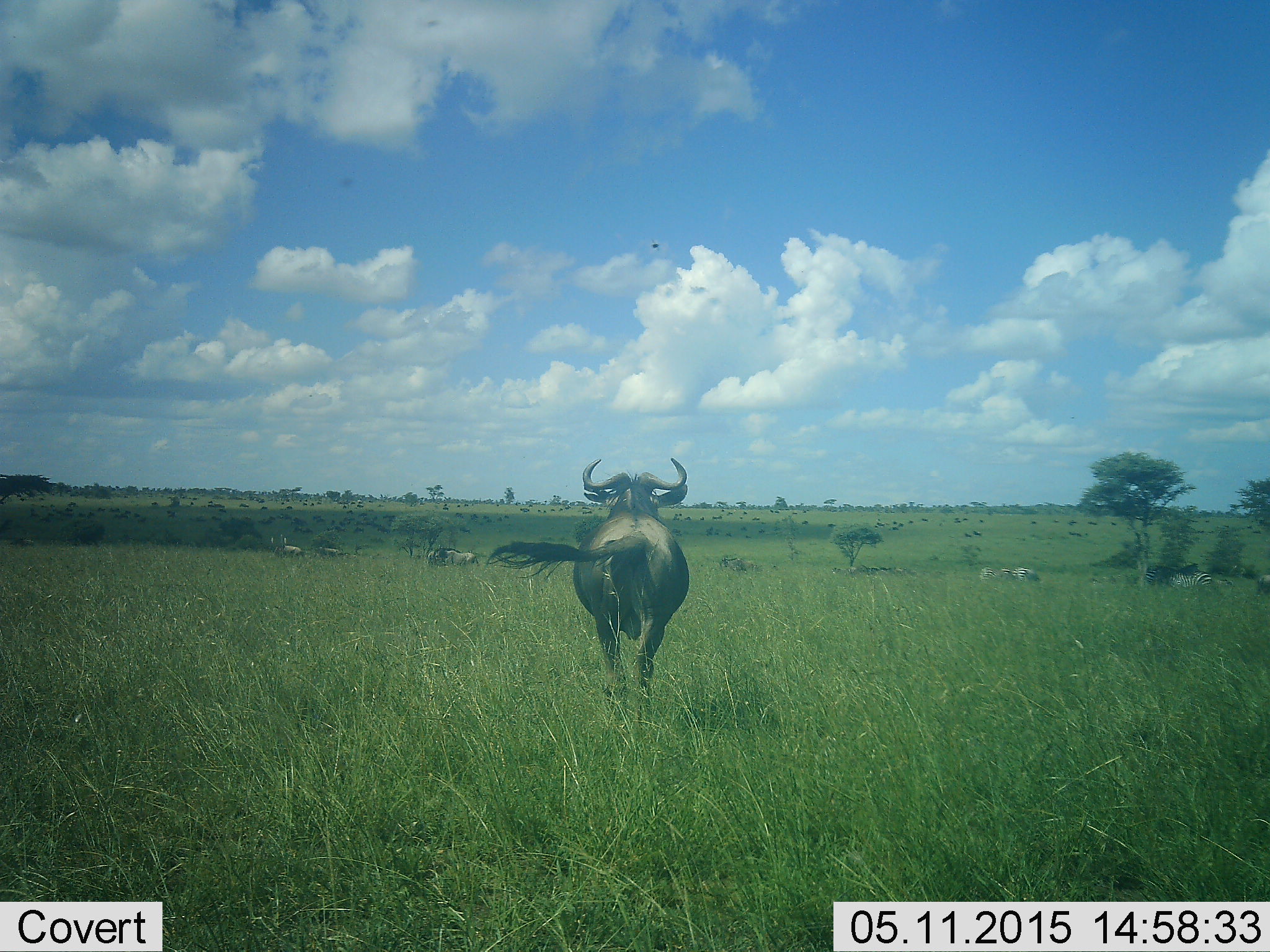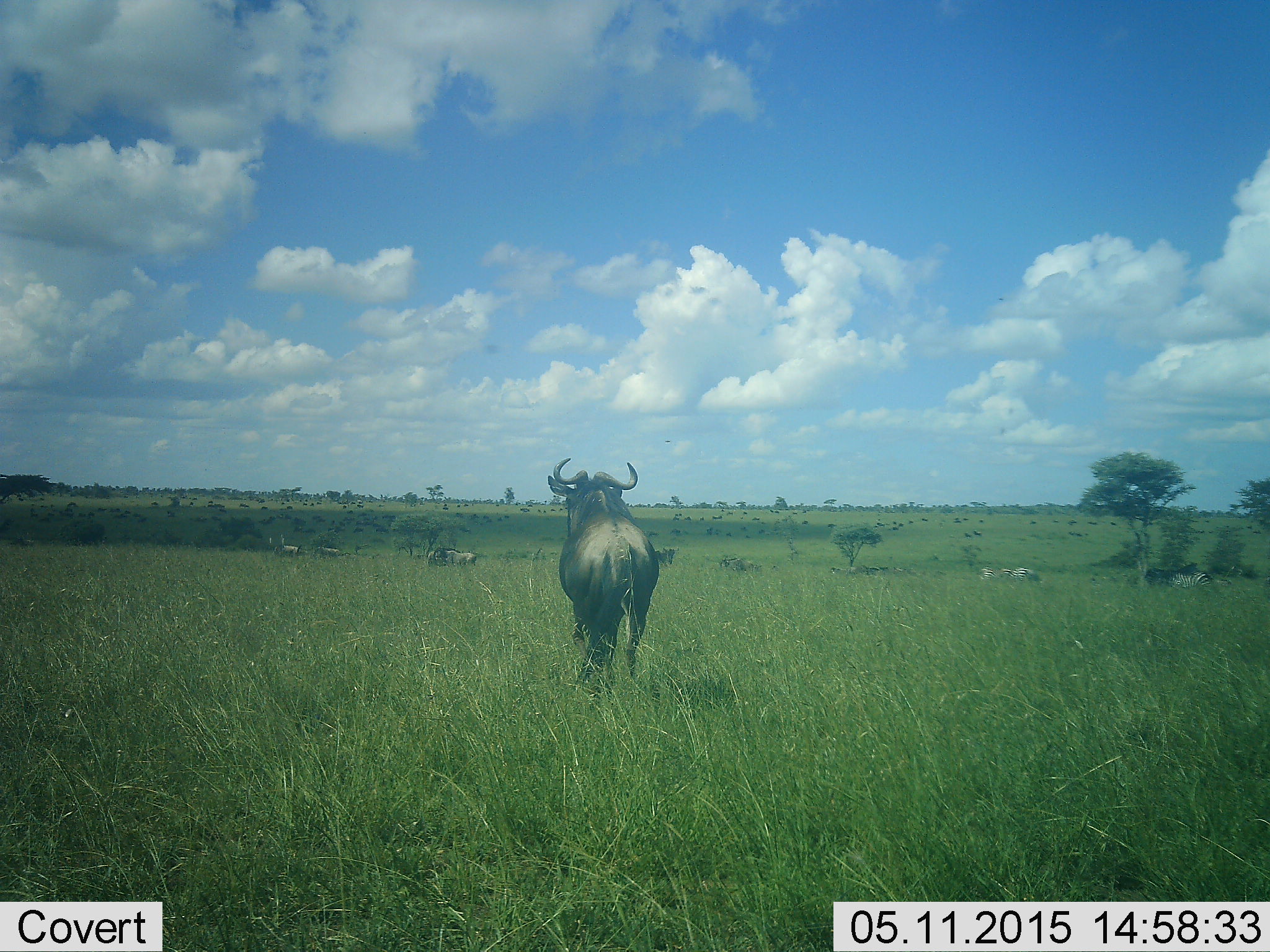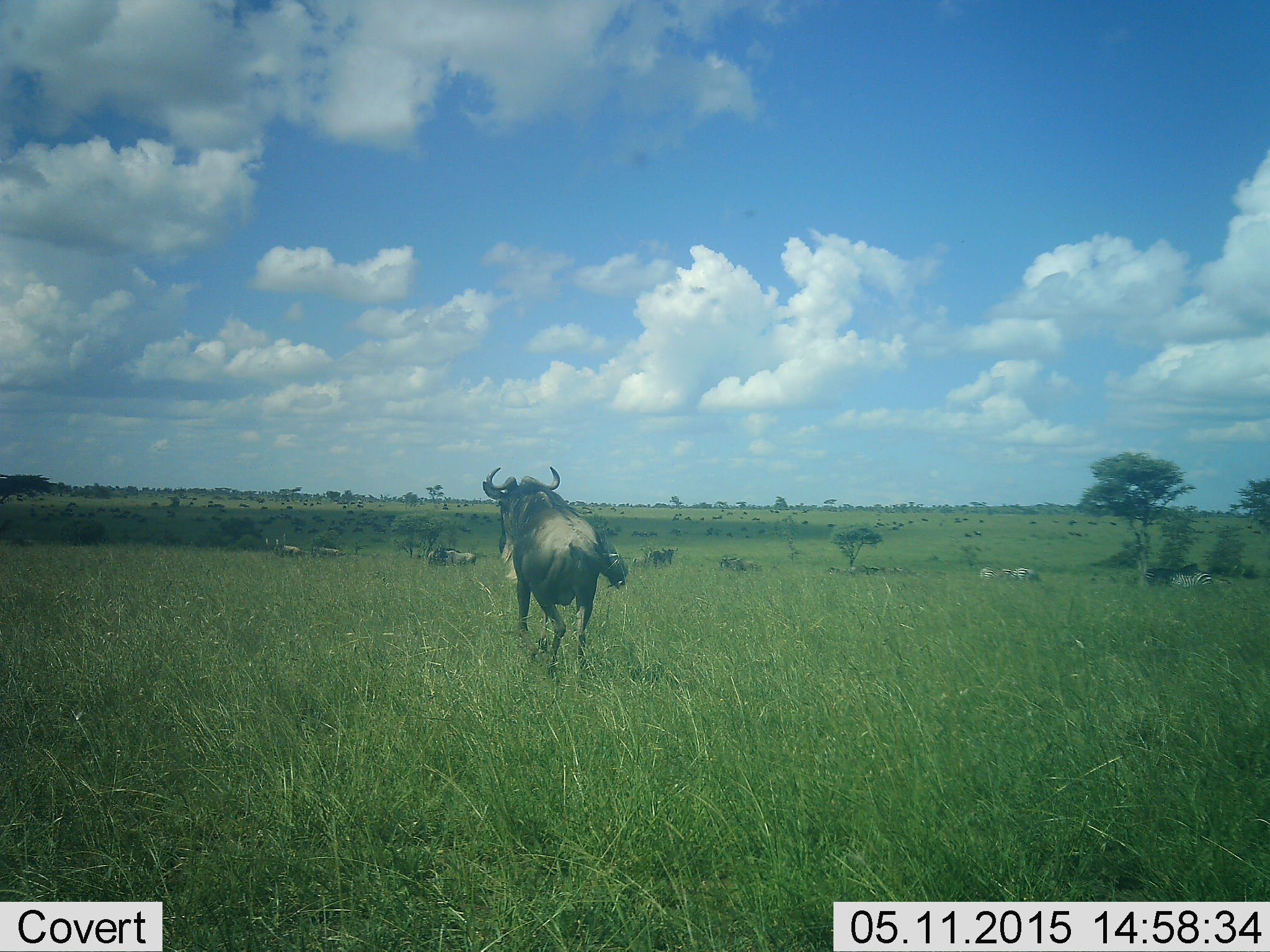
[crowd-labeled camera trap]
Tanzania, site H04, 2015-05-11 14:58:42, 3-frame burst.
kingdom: Animalia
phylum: Chordata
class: Mammalia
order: Artiodactyla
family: Bovidae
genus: Connochaetes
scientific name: Connochaetes taurinus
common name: blue wildebeest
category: wildebeest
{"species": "wildebeest (blue wildebeest) (Connochaetes taurinus)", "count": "7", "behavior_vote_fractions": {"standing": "46%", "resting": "31%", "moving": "77%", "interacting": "0%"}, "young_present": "0%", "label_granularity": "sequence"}